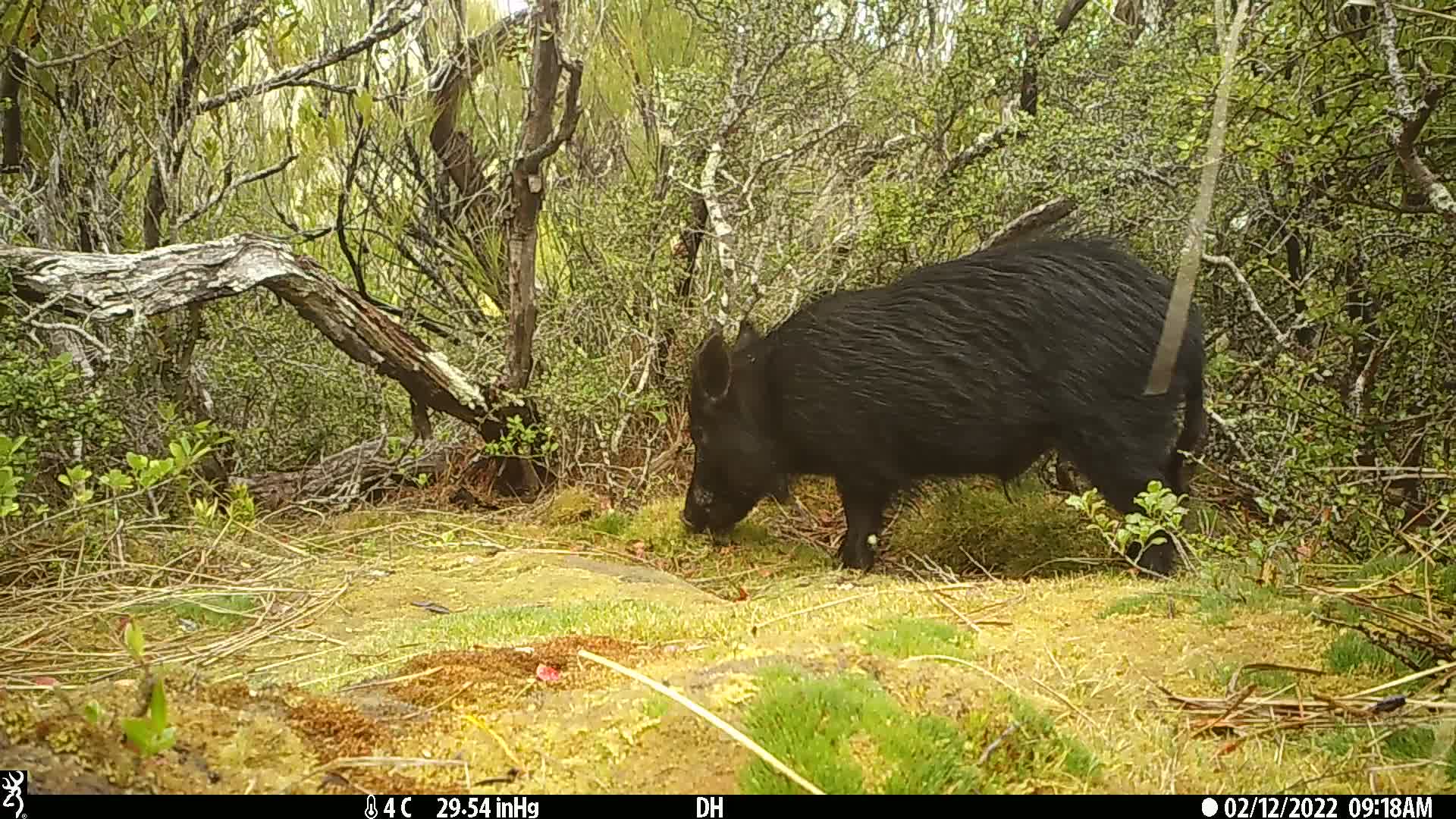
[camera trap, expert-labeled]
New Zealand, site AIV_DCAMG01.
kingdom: Animalia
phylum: Chordata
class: Mammalia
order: Artiodactyla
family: Suidae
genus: Sus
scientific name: Sus scrofa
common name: pig